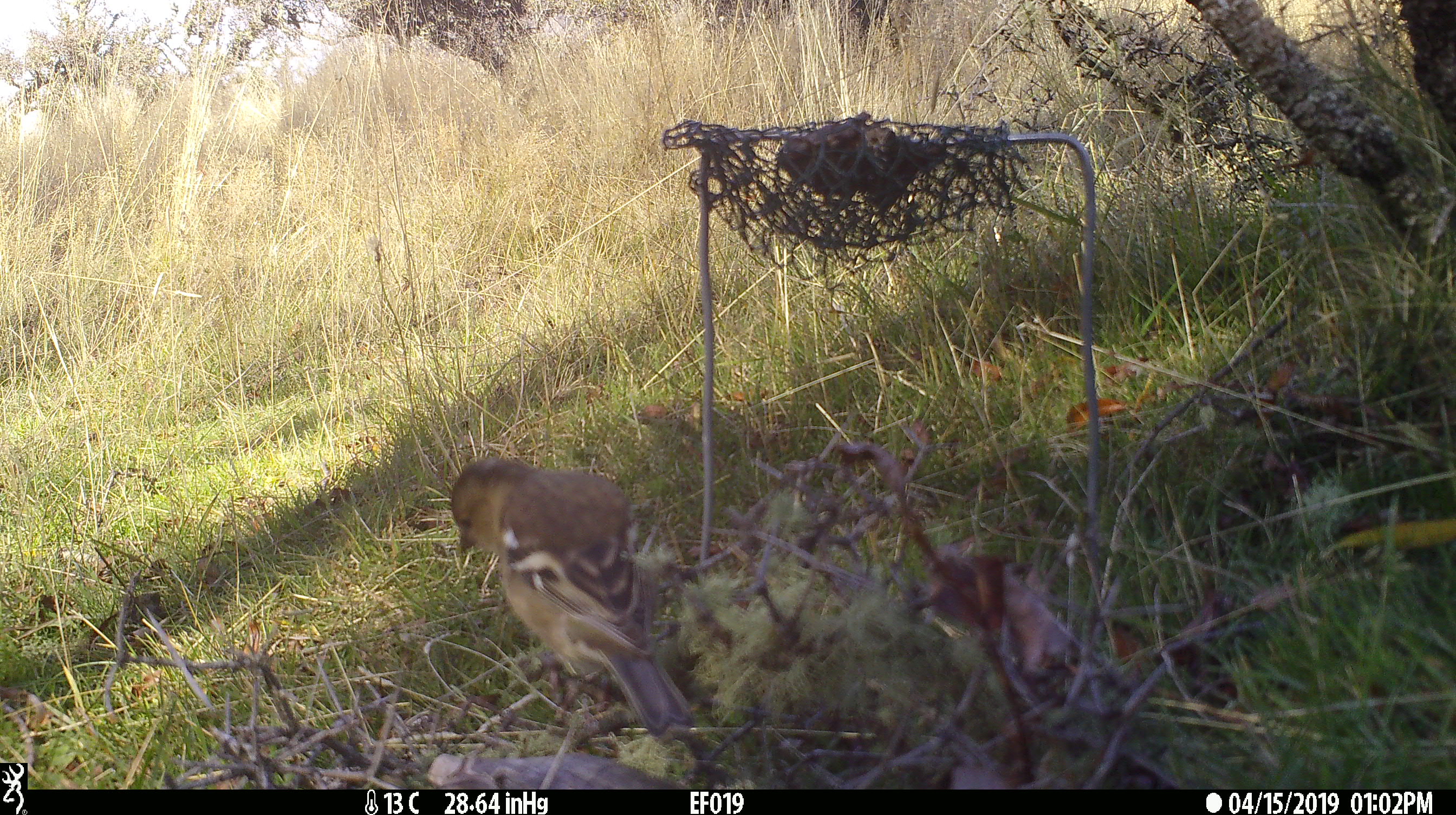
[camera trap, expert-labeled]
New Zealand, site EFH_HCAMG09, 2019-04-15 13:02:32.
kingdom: Animalia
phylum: Chordata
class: Aves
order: Passeriformes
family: Fringillidae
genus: Fringilla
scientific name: Fringilla coelebs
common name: common chaffinch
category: chaffinch